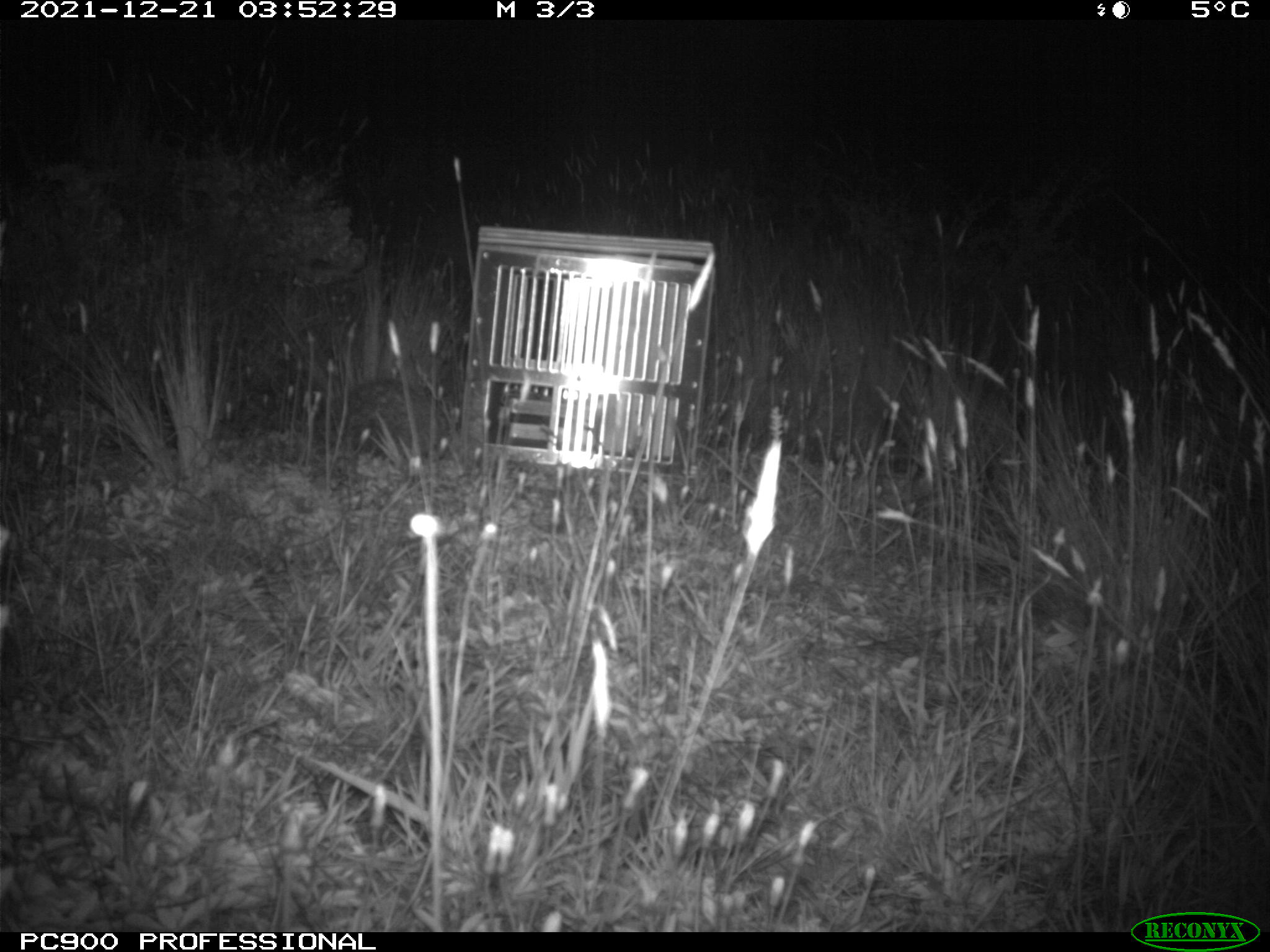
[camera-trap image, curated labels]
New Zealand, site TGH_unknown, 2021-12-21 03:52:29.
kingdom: Animalia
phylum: Chordata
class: Mammalia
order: Eulipotyphla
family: Erinaceidae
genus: Erinaceus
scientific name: Erinaceus europaeus europaeus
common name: european hedgehog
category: hedgehog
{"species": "hedgehog (european hedgehog) (Erinaceus europaeus europaeus)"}